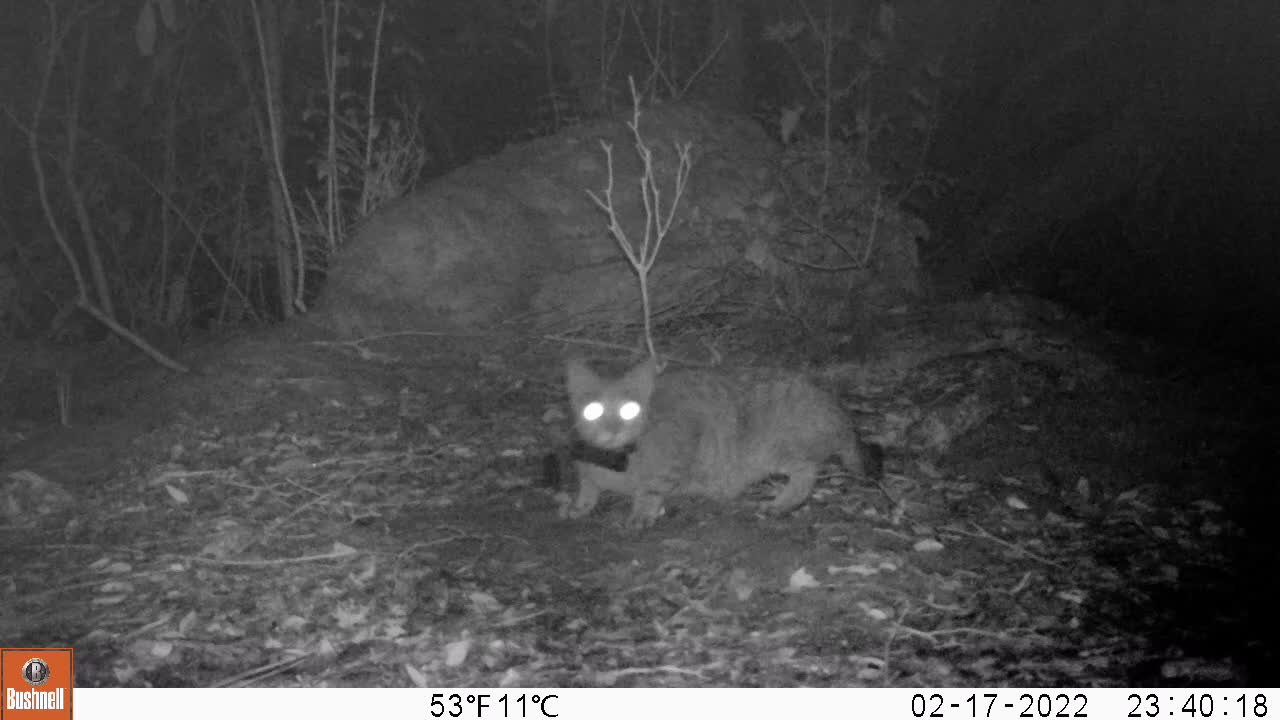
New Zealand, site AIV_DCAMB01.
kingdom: Animalia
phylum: Chordata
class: Mammalia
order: Carnivora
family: Felidae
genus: Felis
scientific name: Felis catus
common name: domestic cat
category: cat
Cat (domestic cat) (Felis catus).